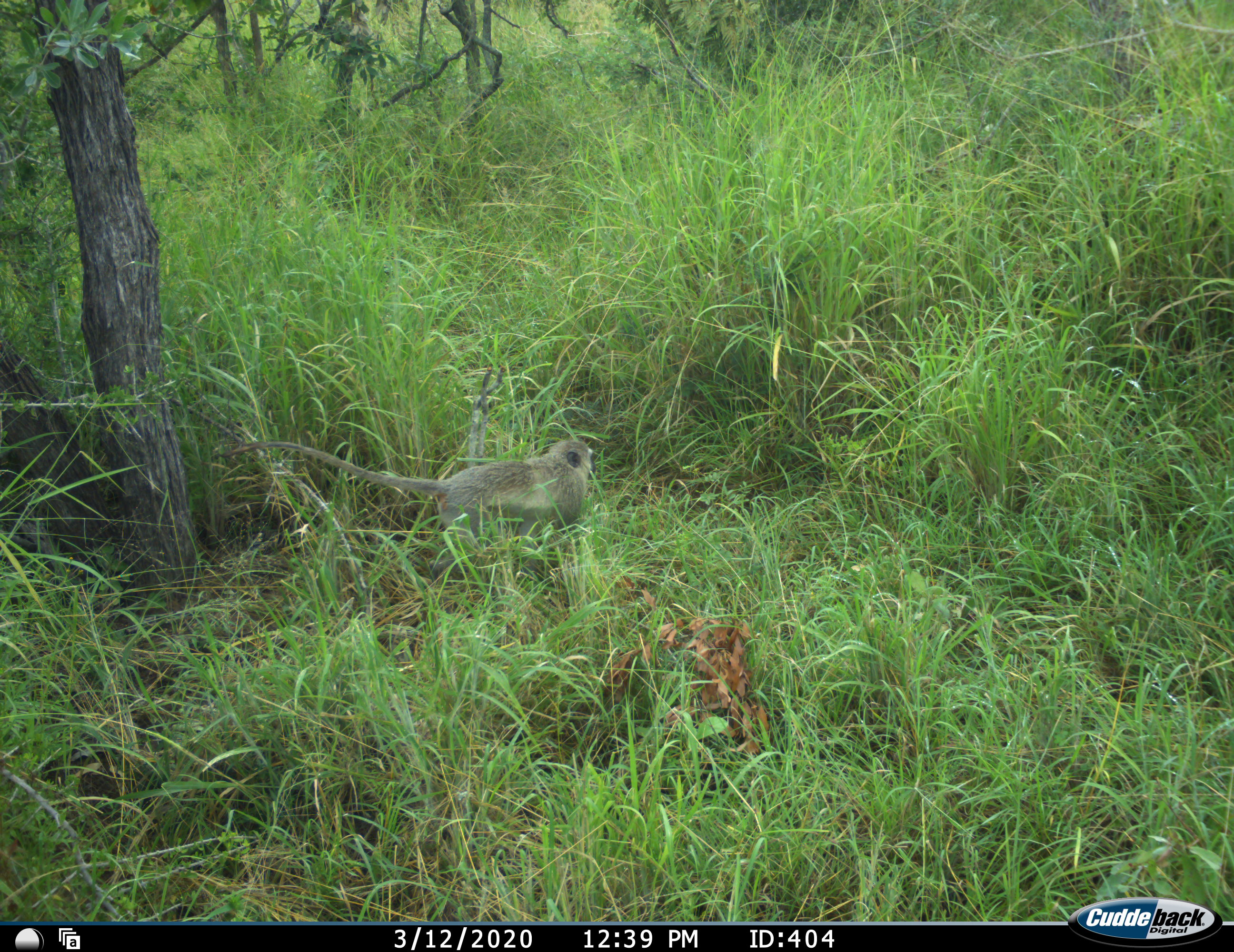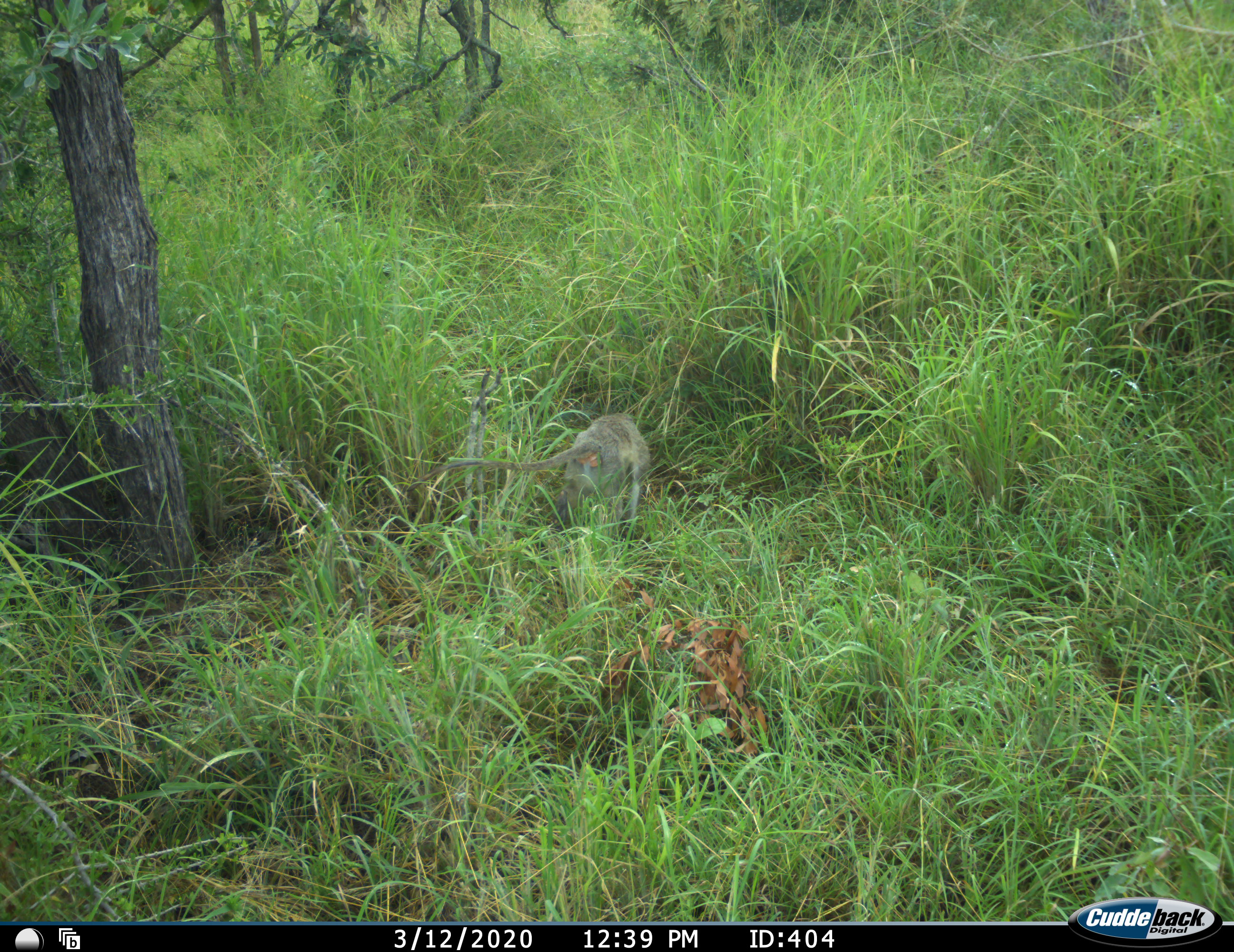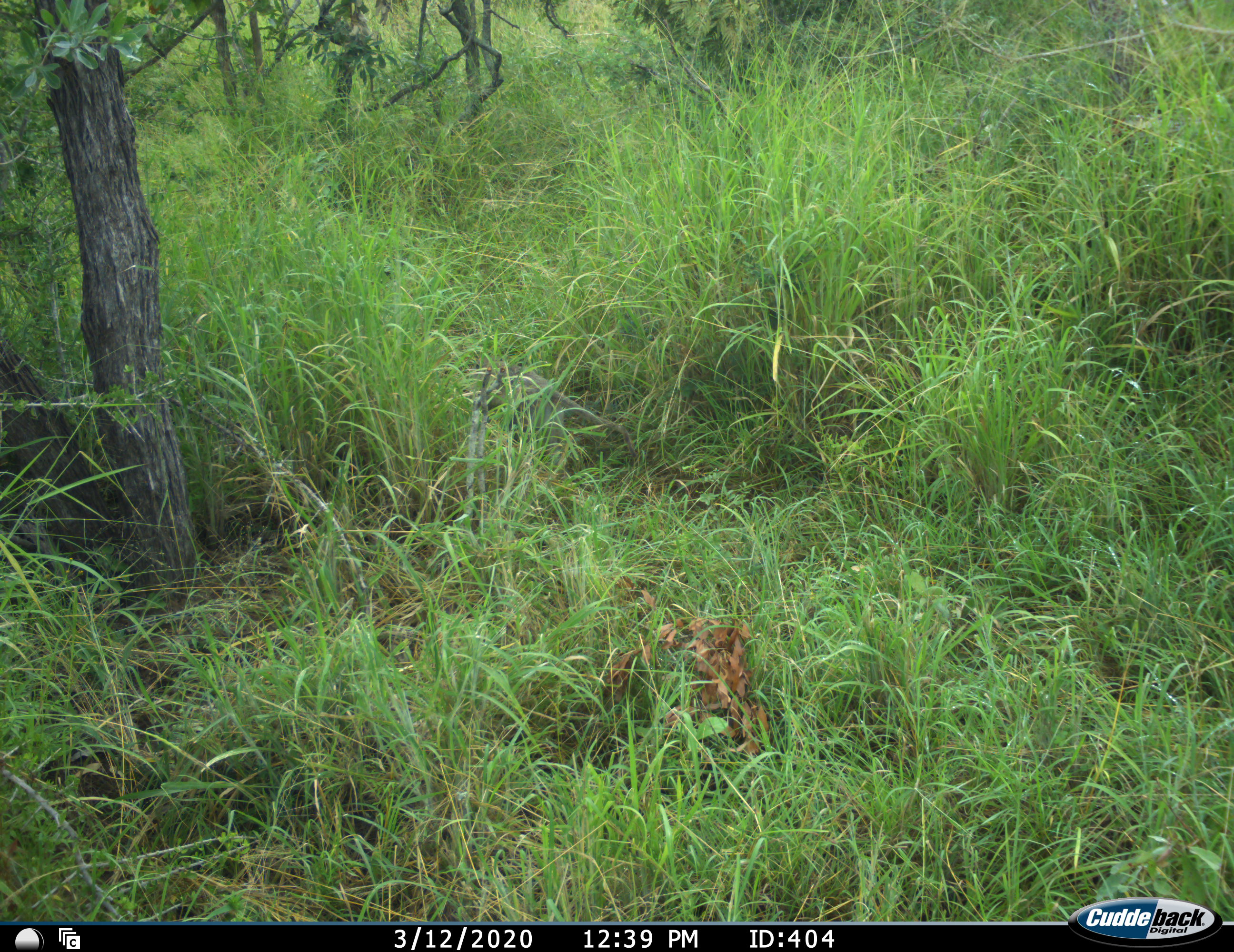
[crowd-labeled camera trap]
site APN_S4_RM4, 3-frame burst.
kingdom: Animalia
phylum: Chordata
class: Mammalia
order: Primates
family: Cercopithecidae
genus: Chlorocebus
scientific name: Chlorocebus pygerythrus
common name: vervet monkey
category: monkeyvervet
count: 1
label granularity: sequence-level